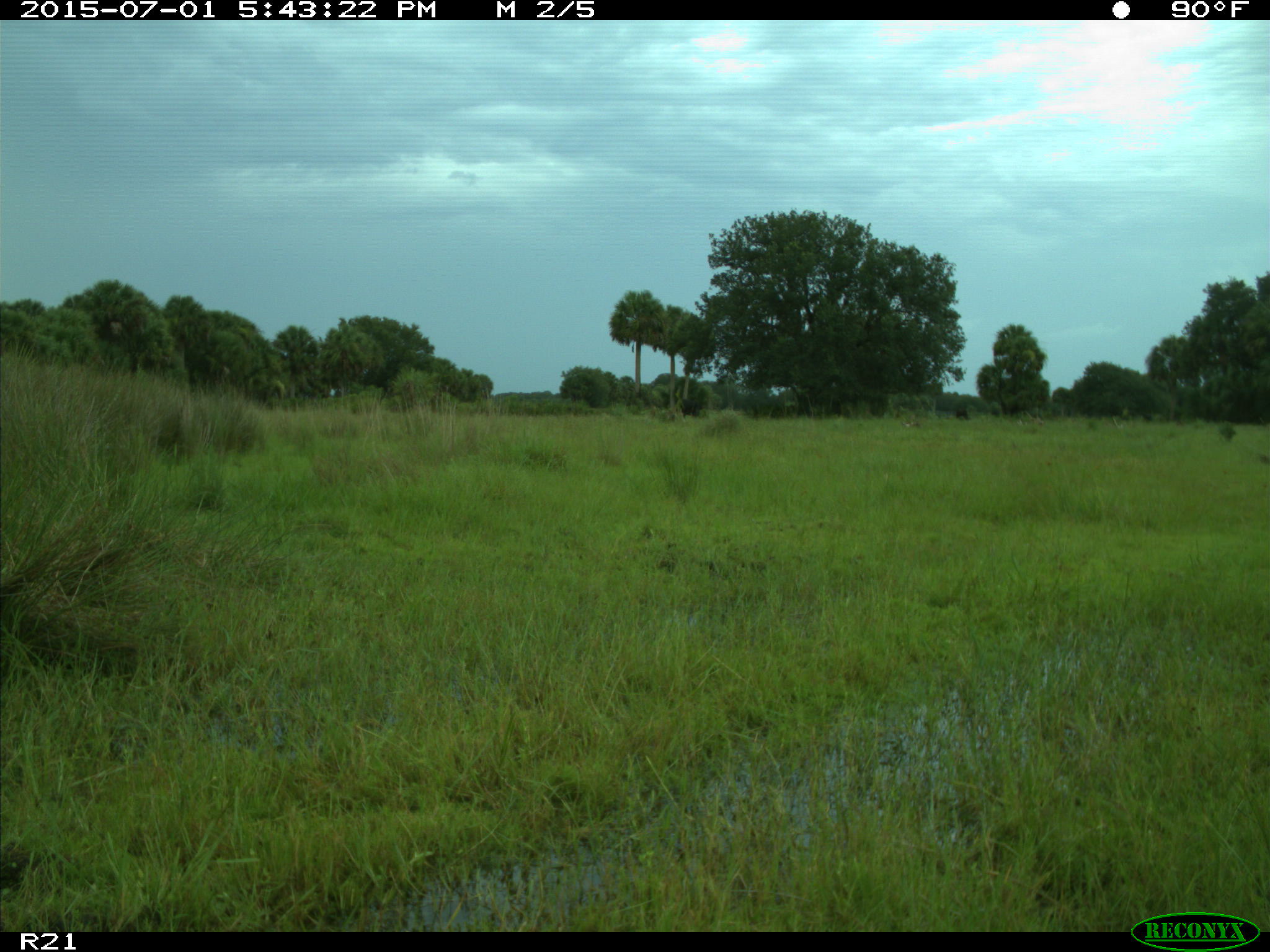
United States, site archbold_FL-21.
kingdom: Animalia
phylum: Chordata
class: Mammalia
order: Artiodactyla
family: Bovidae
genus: Bos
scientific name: Bos taurus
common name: domestic cow